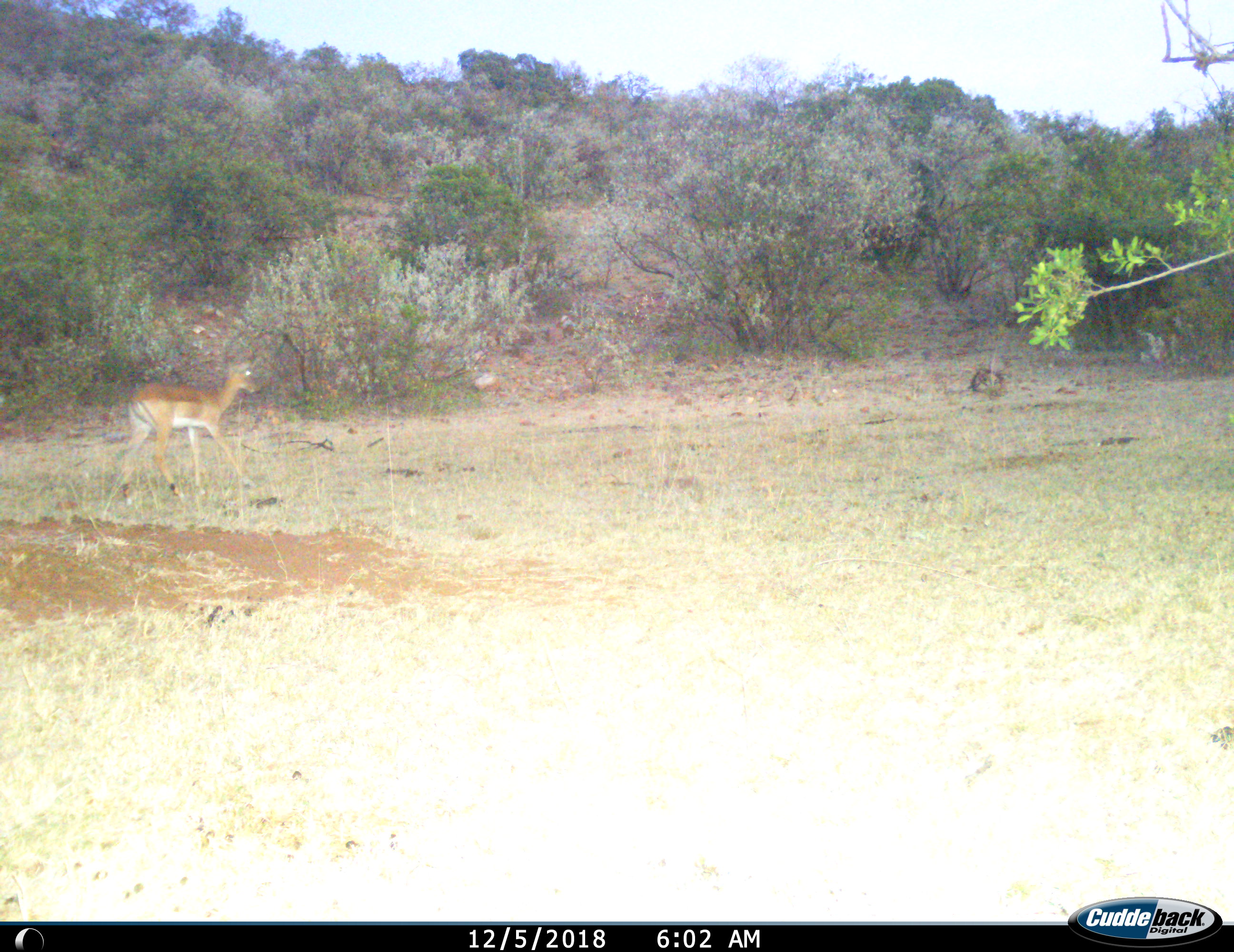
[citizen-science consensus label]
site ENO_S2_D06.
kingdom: Animalia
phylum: Chordata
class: Mammalia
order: Artiodactyla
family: Bovidae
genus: Aepyceros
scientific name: Aepyceros melampus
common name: impala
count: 1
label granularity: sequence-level